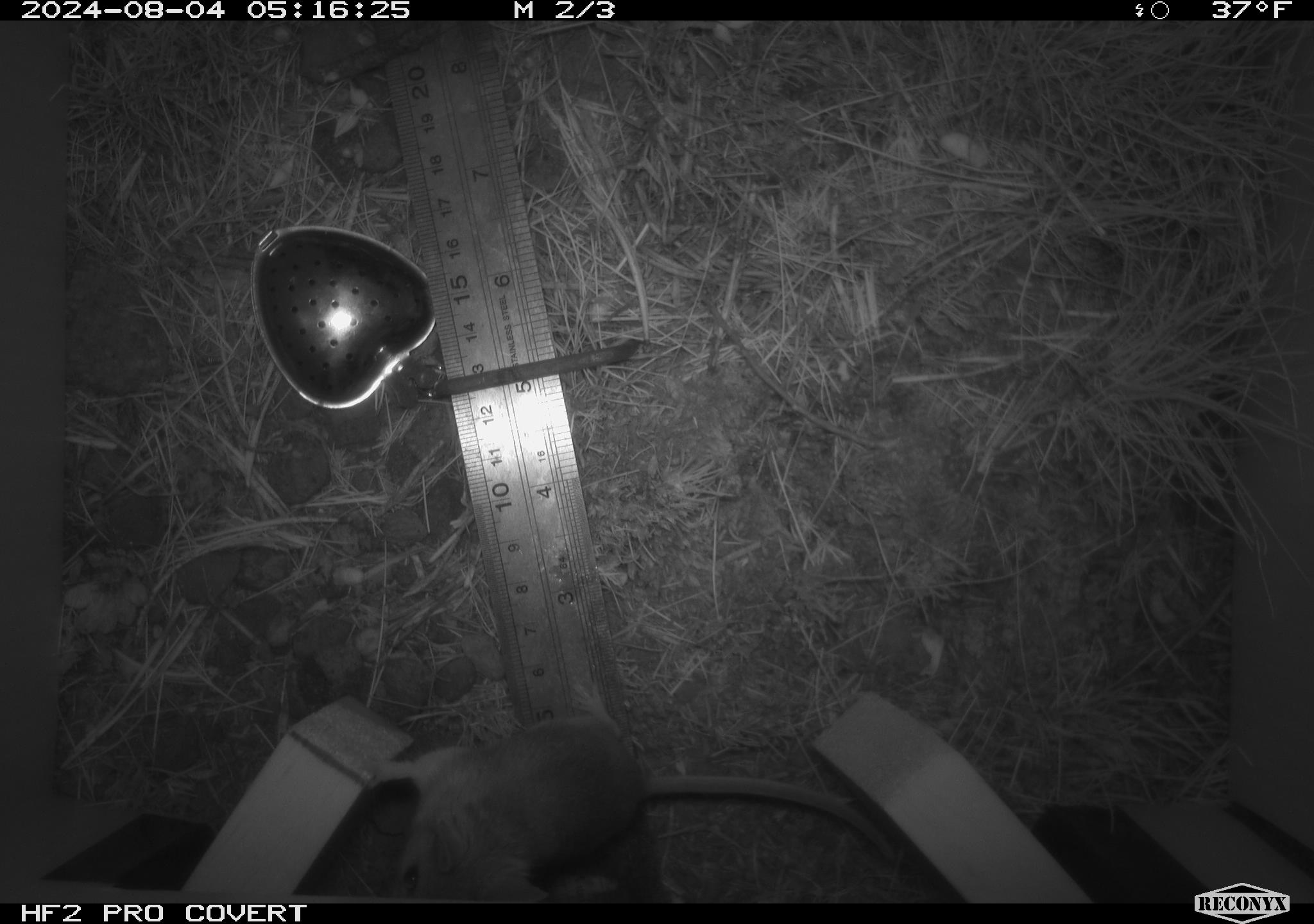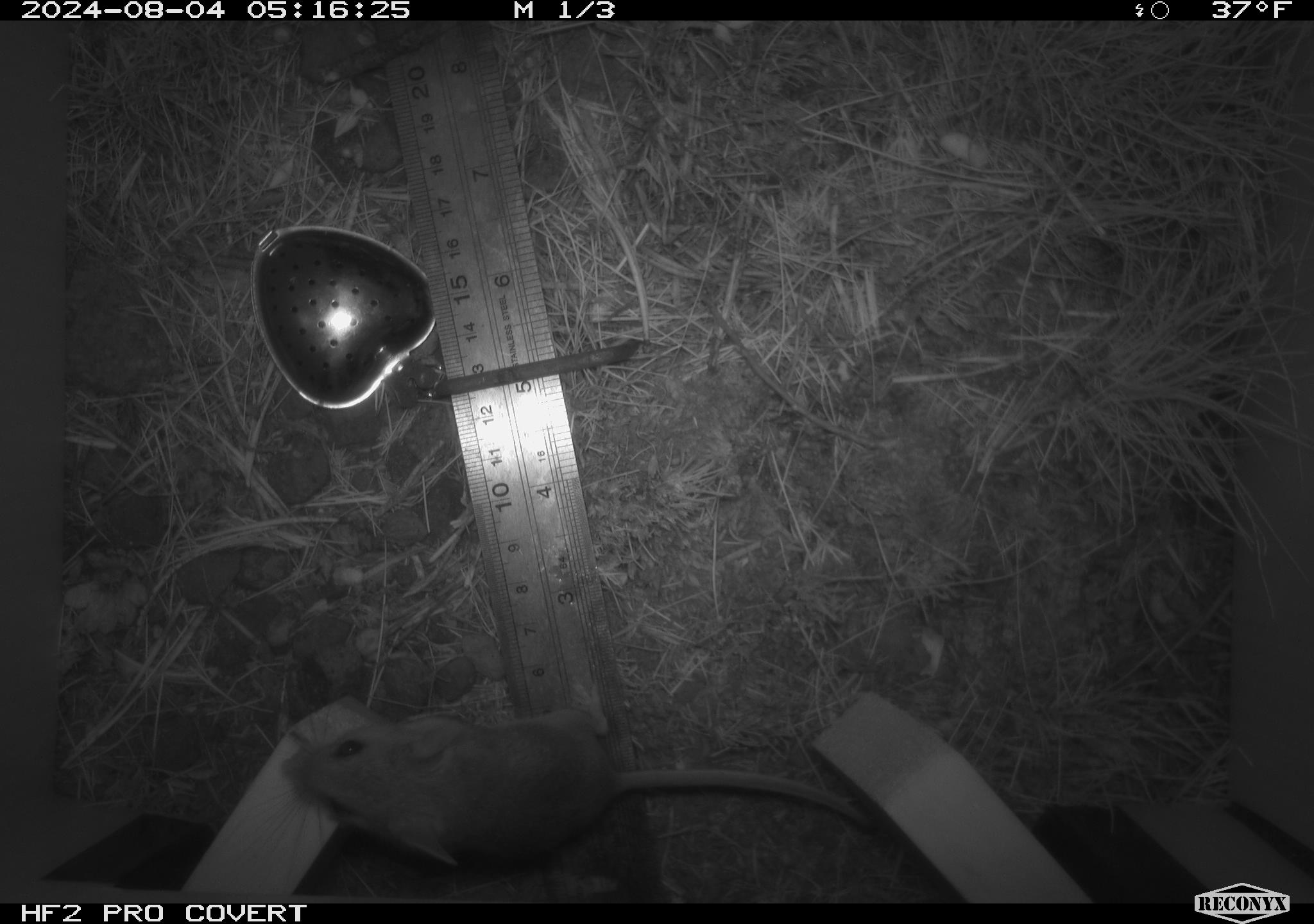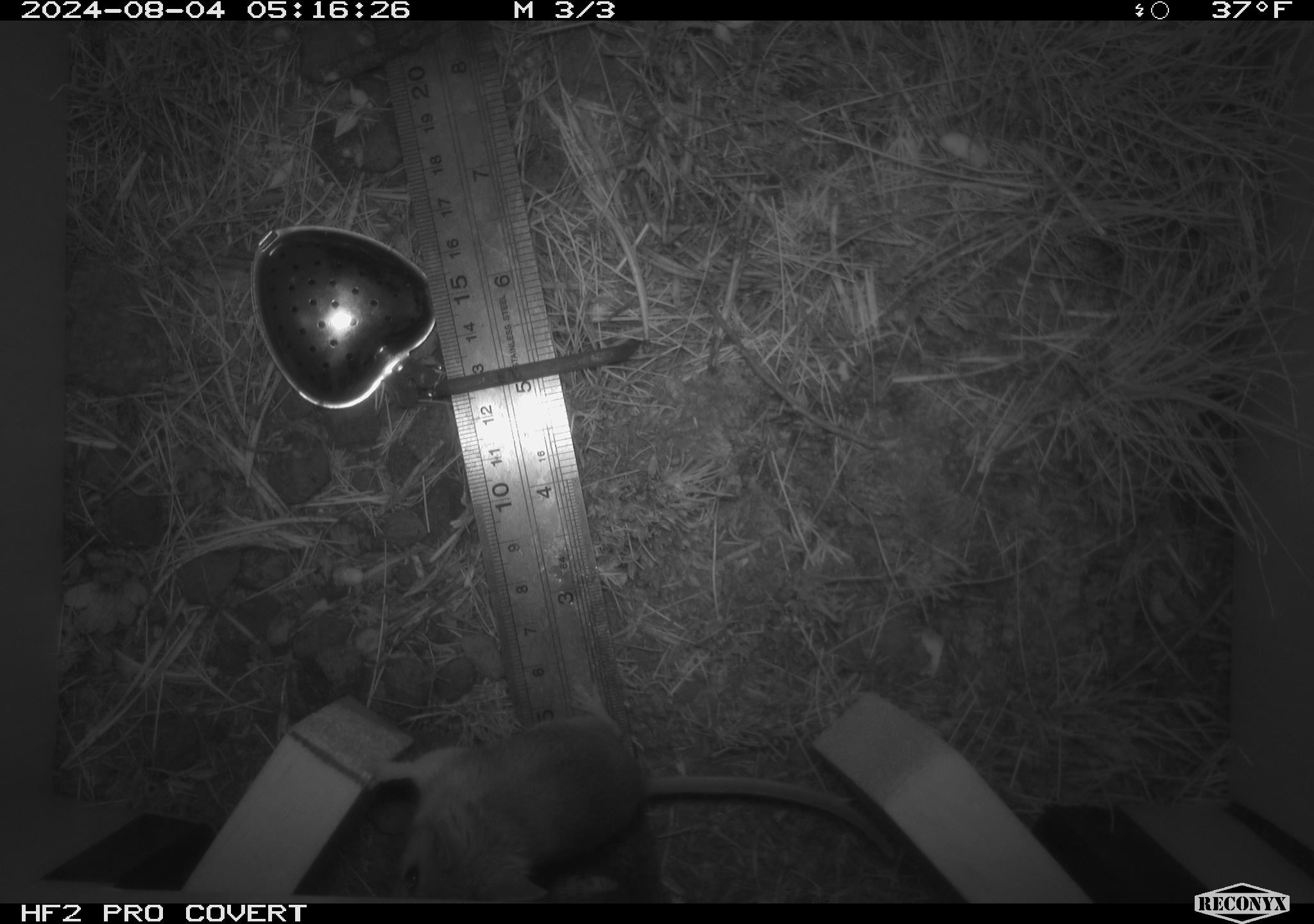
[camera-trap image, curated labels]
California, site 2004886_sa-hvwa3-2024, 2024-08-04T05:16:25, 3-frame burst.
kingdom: Animalia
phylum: Chordata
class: Mammalia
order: Rodentia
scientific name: Rodentia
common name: mouse species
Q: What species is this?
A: Mouse species (Rodentia).